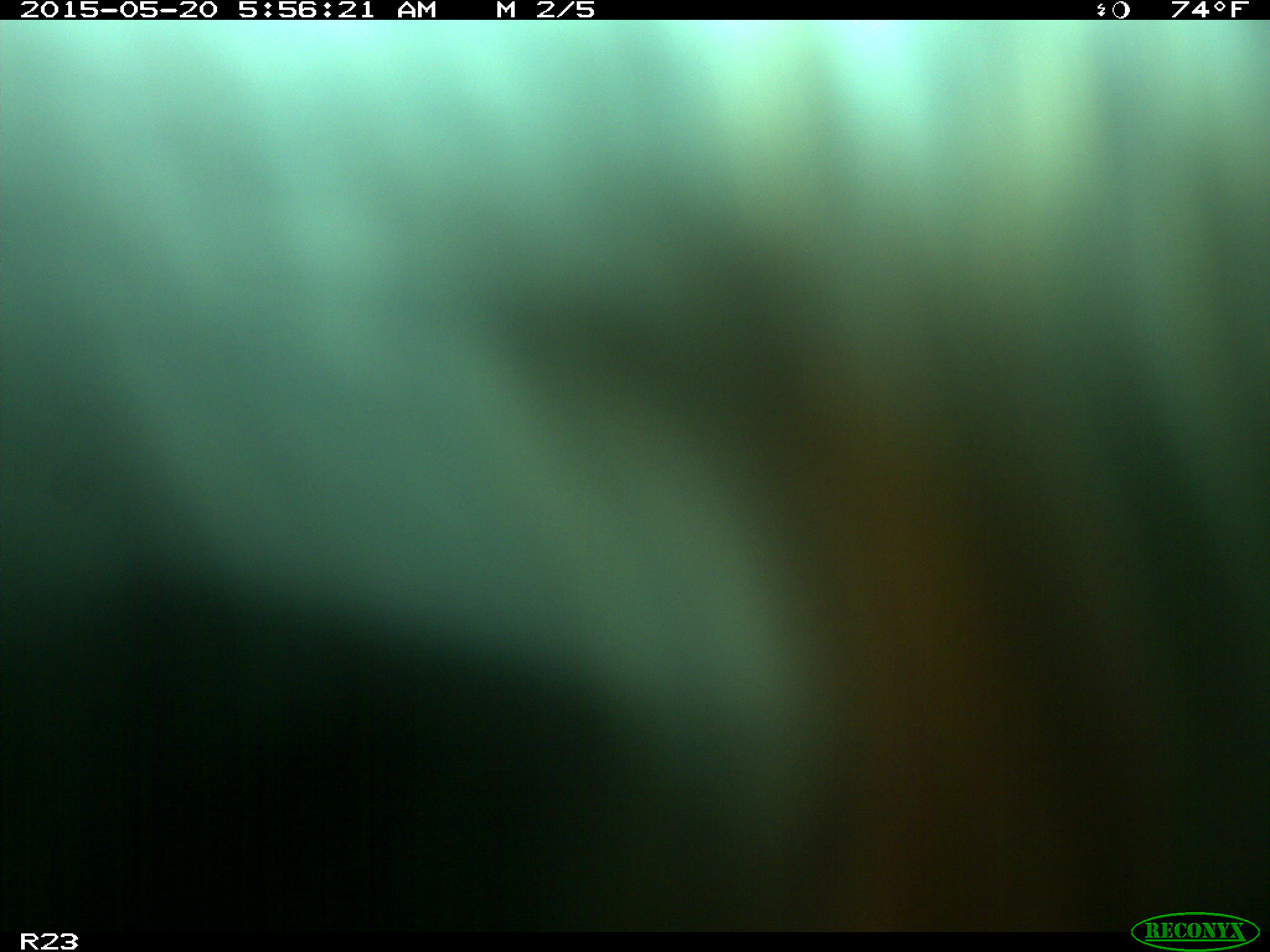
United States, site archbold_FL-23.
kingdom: Animalia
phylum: Chordata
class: Mammalia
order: Artiodactyla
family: Bovidae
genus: Bos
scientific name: Bos taurus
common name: domestic cow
Bos taurus (domestic cow).